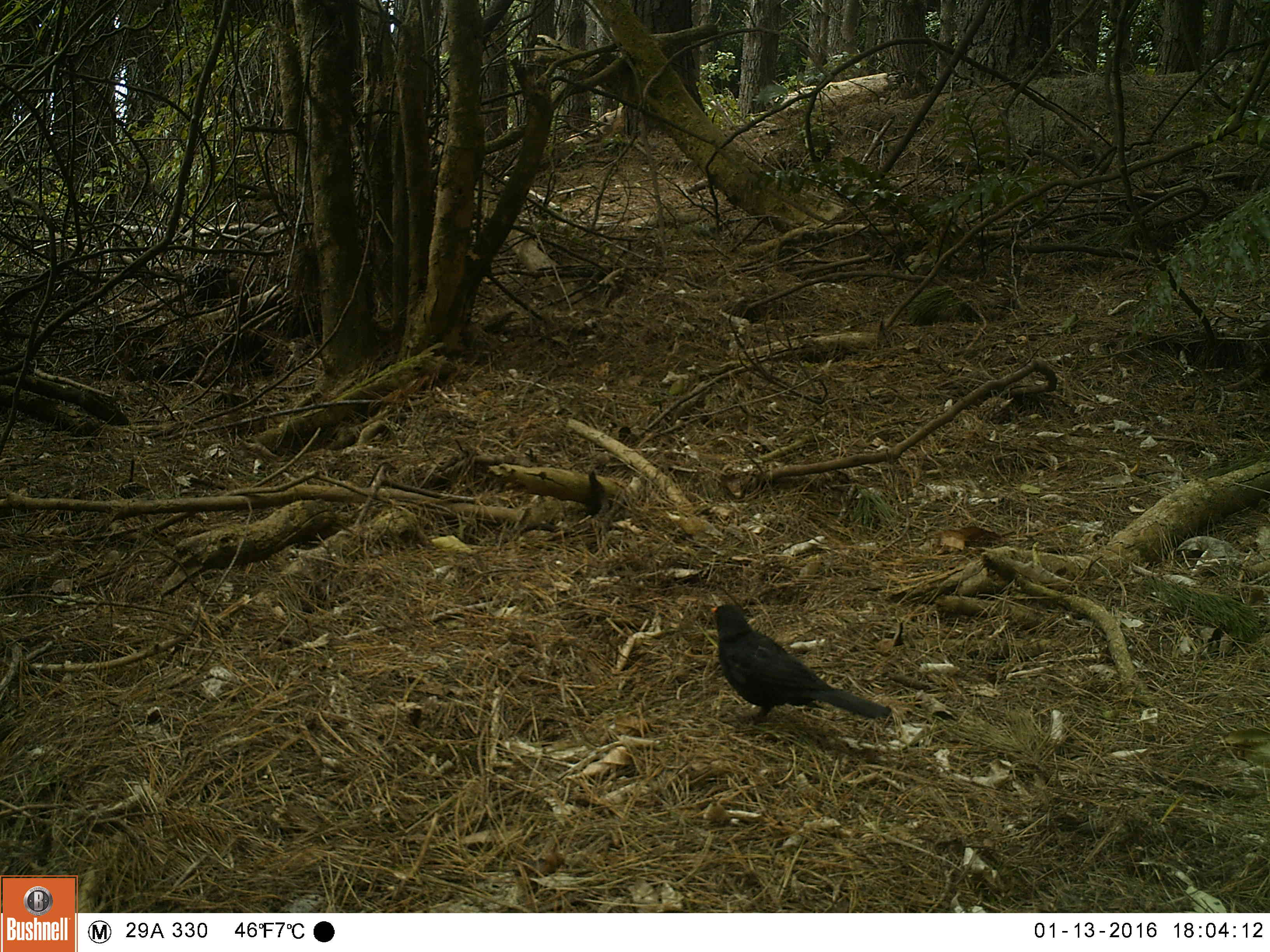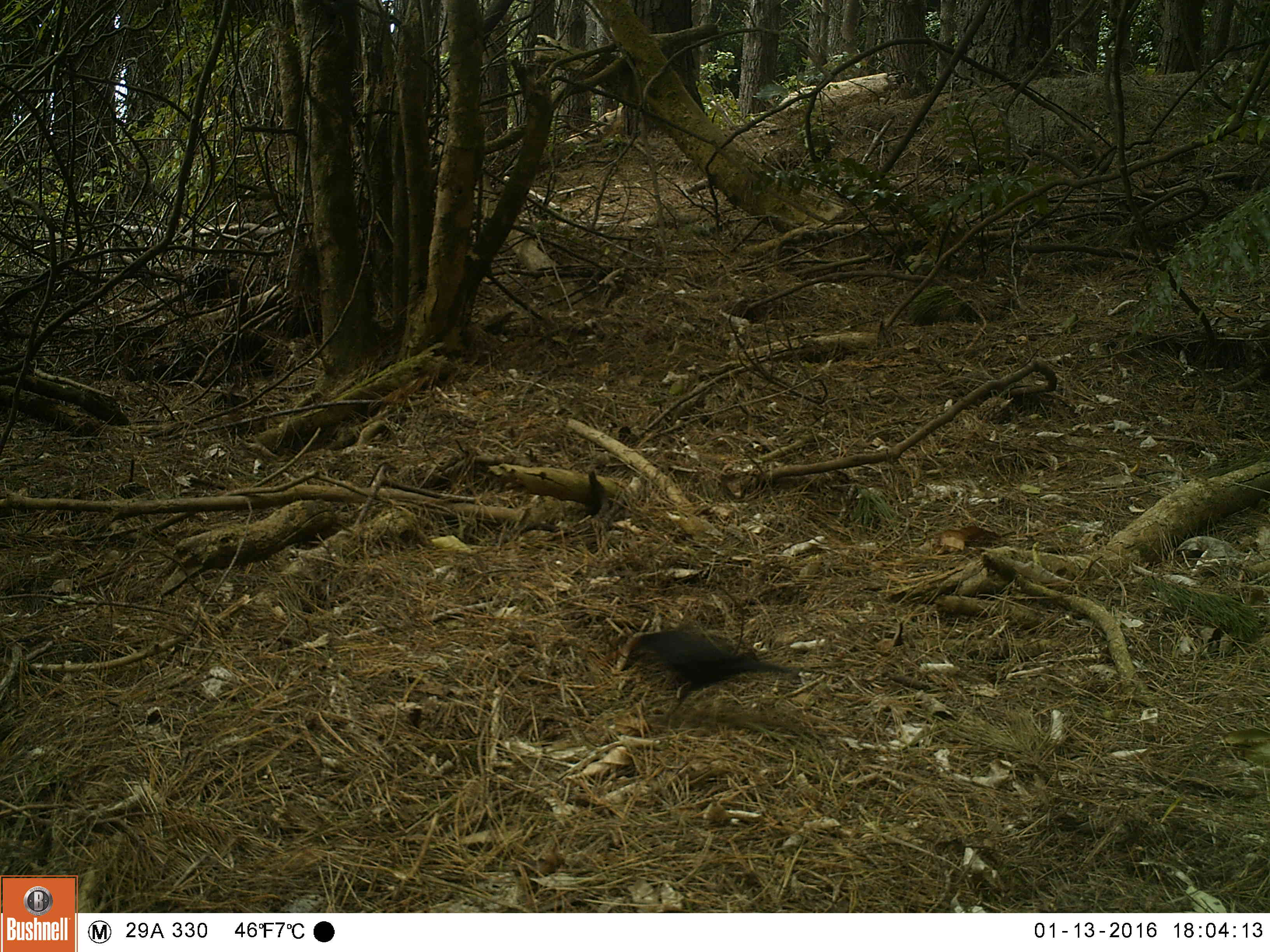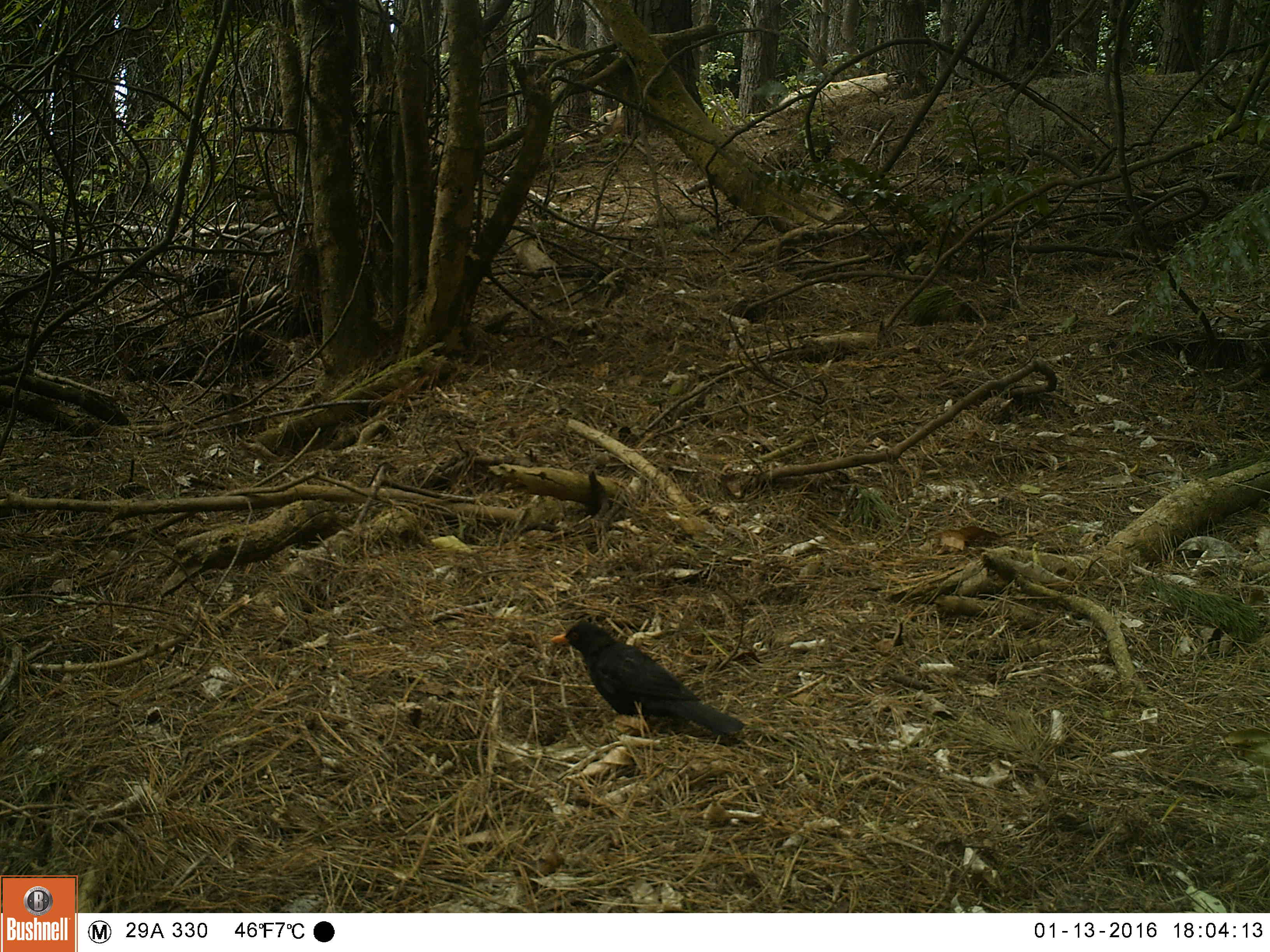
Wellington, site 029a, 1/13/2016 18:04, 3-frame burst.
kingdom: Animalia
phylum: Chordata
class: Aves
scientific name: Aves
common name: bird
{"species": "bird (Aves)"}